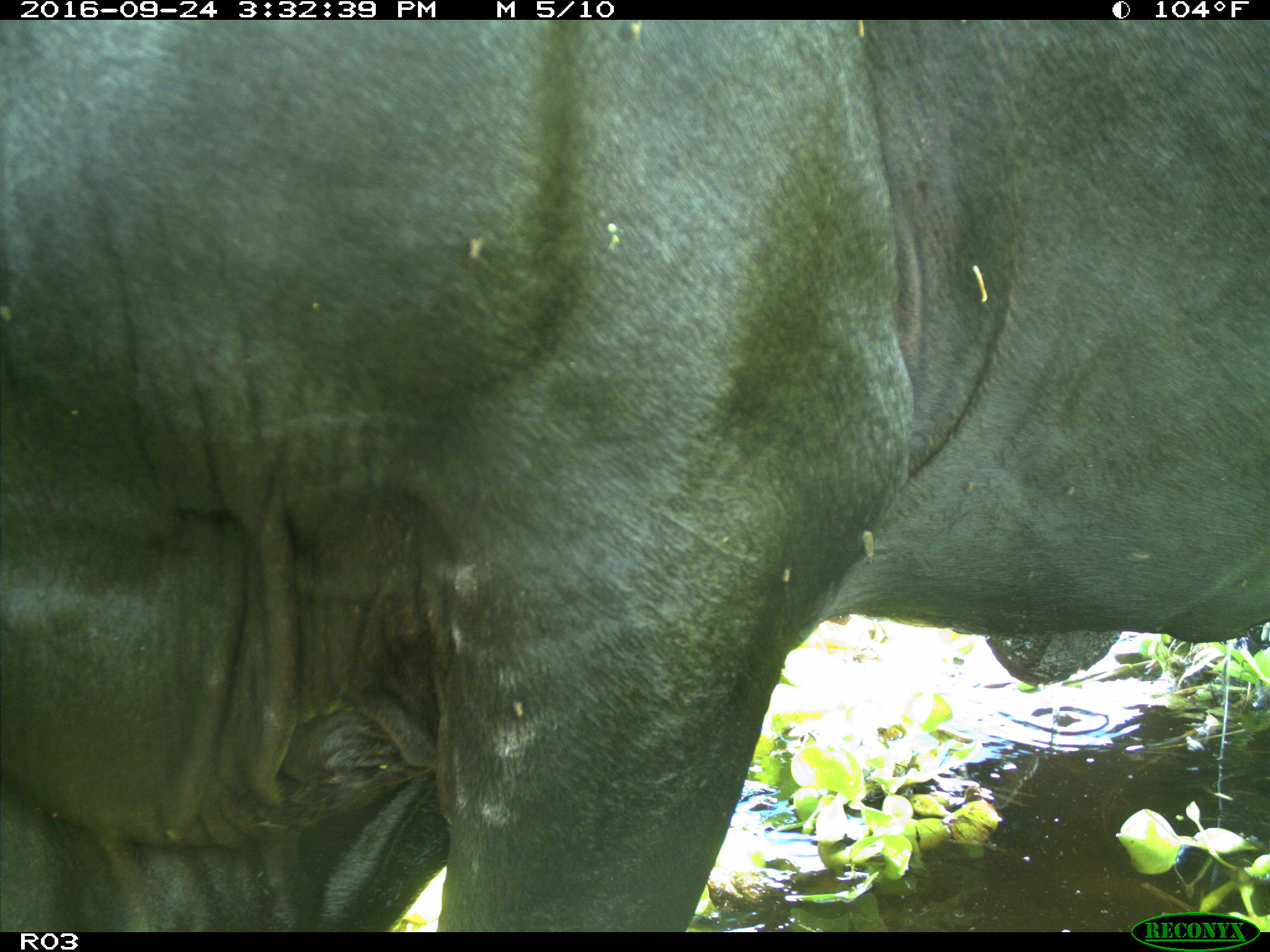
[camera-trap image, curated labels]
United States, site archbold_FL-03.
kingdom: Animalia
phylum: Chordata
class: Mammalia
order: Artiodactyla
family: Bovidae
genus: Bos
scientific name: Bos taurus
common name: domestic cow